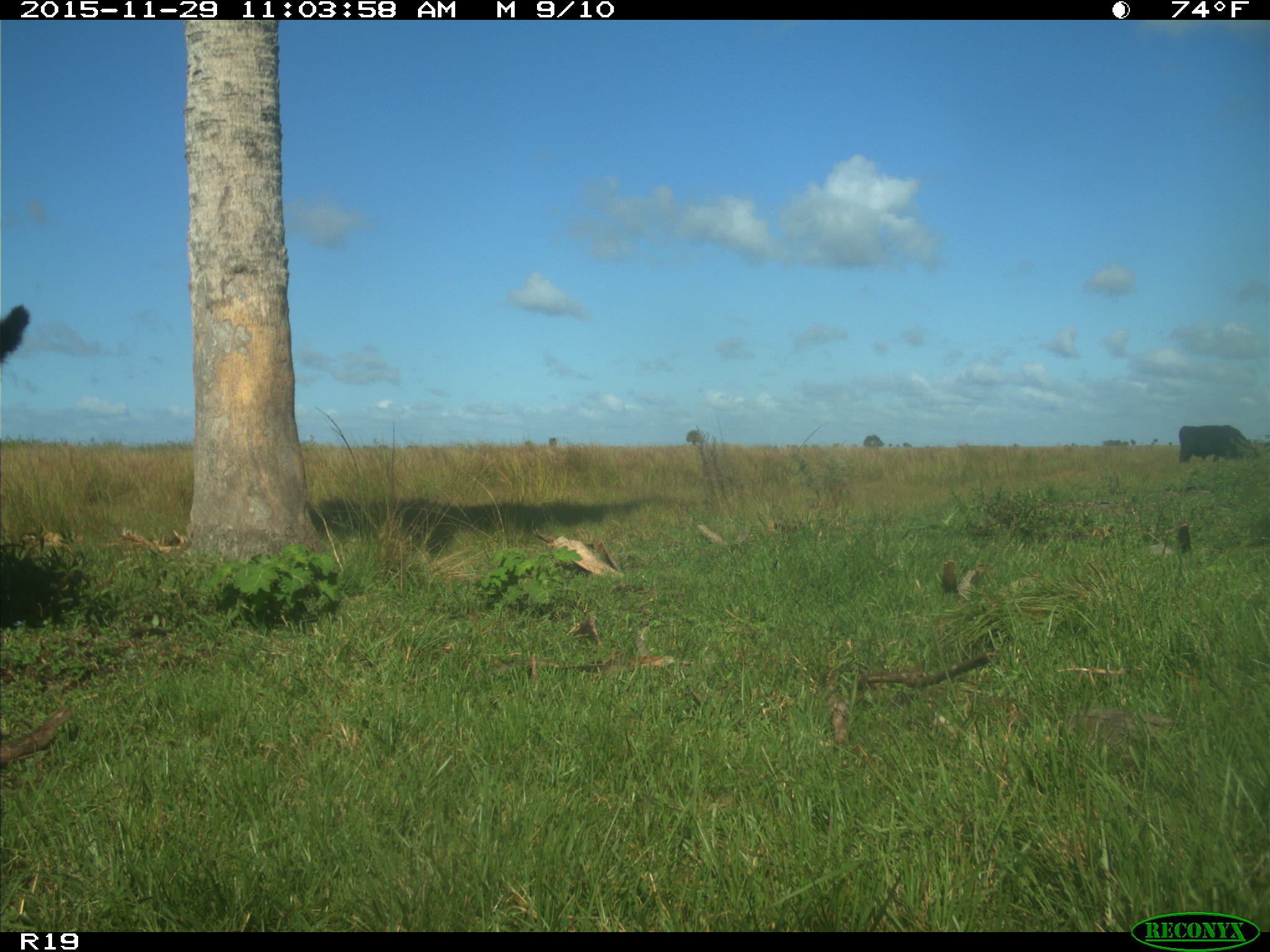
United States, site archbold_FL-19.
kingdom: Animalia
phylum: Chordata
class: Mammalia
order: Artiodactyla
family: Bovidae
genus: Bos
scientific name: Bos taurus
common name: domestic cow